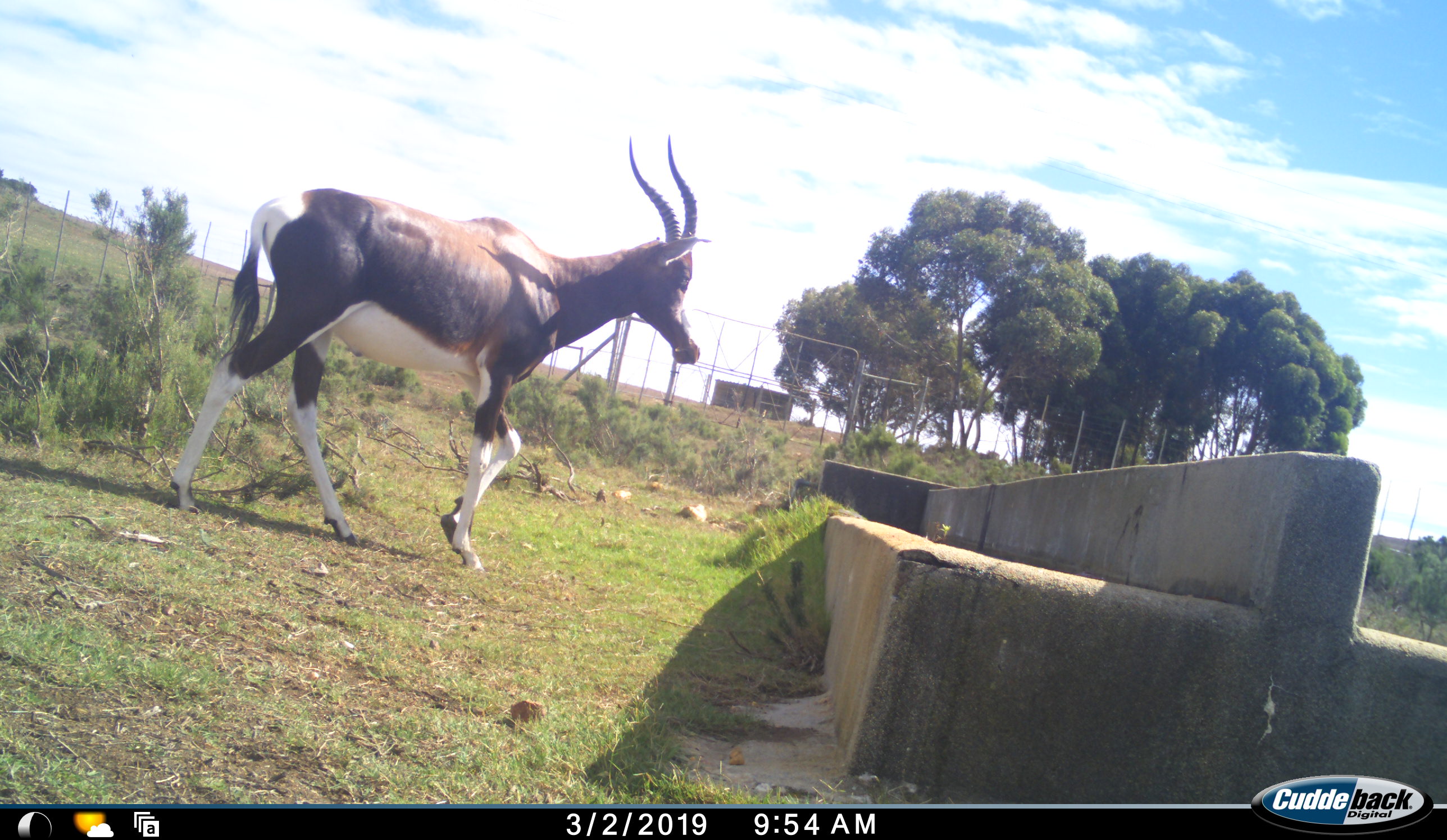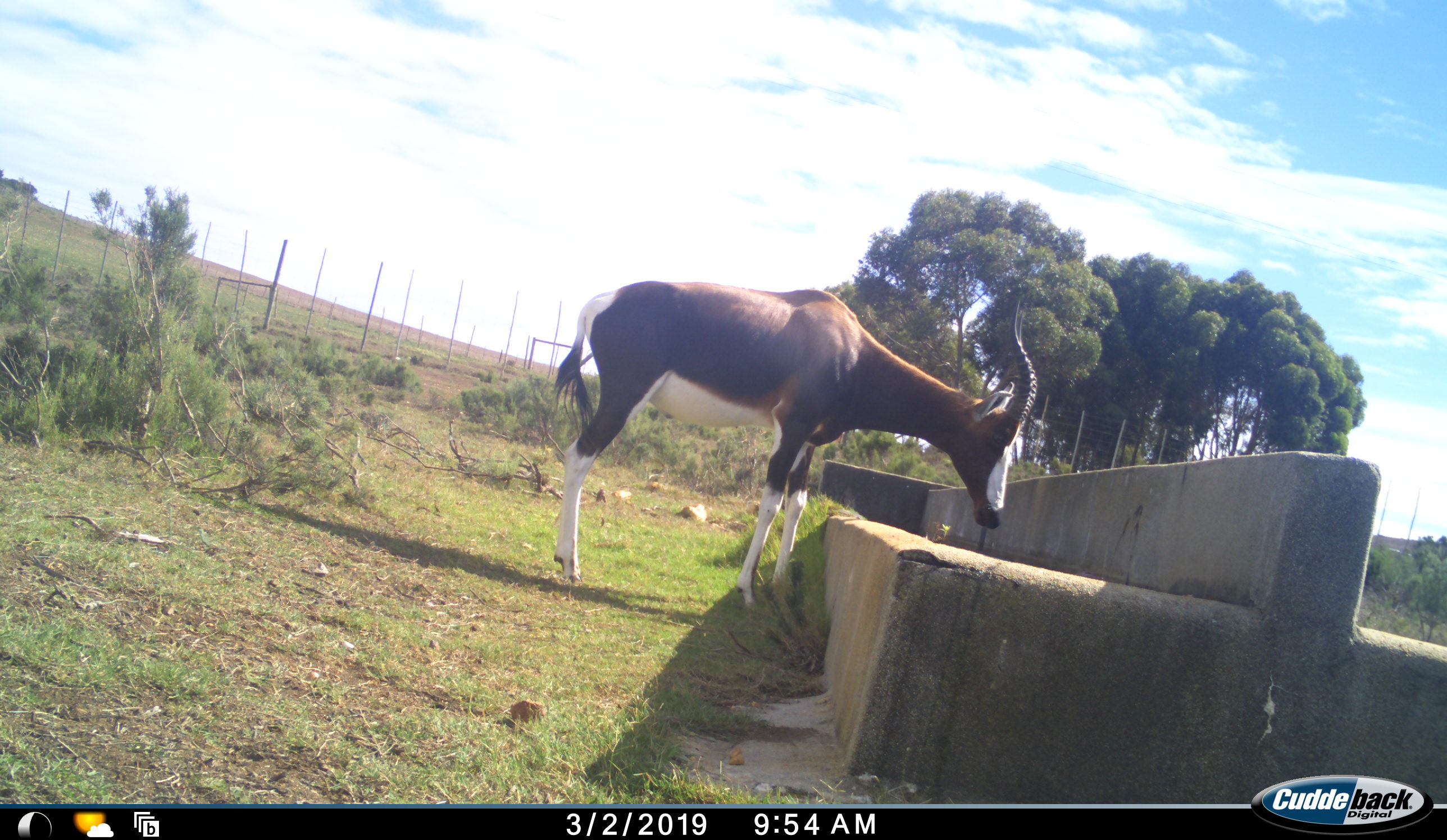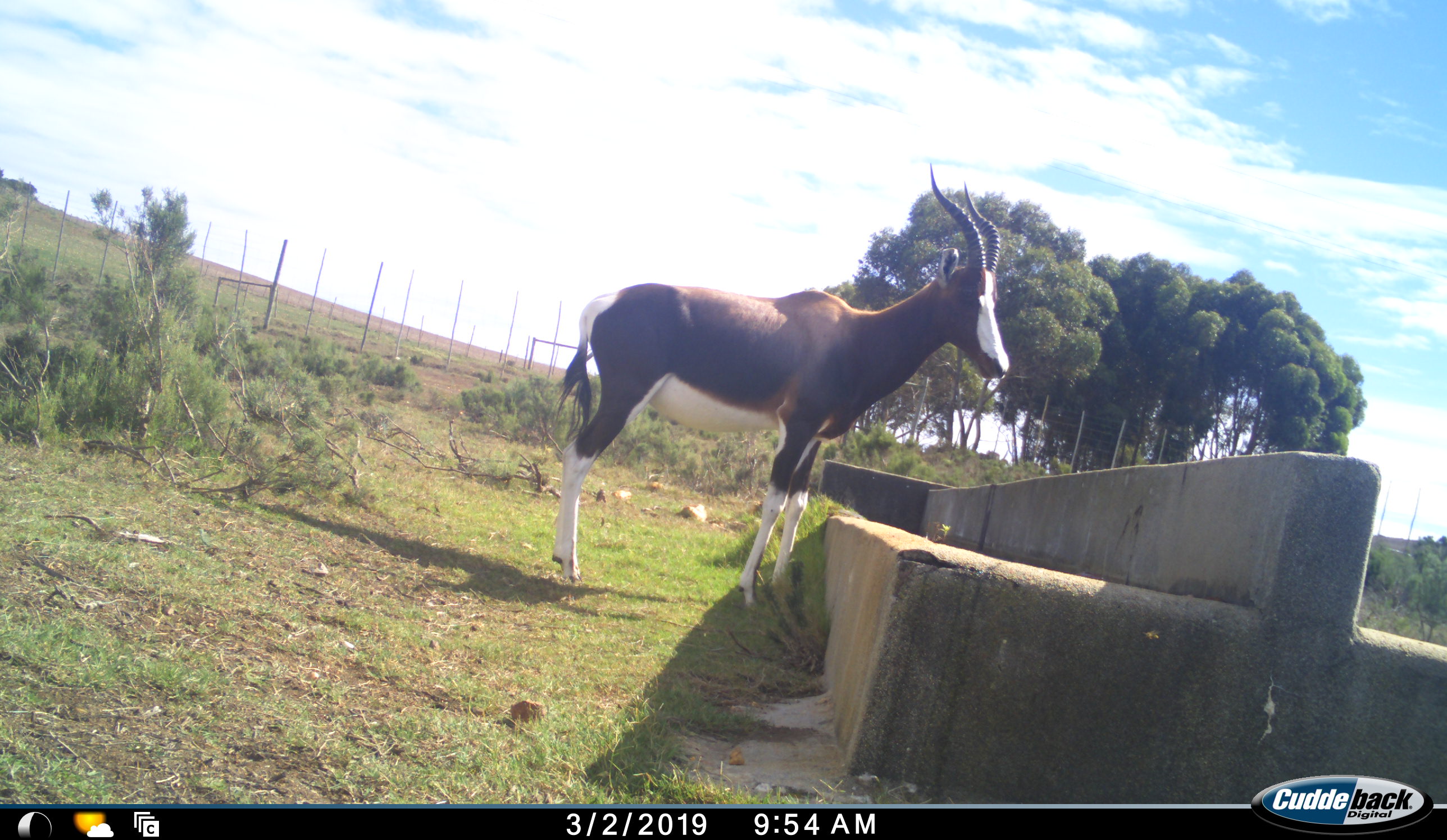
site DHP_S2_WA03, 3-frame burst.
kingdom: Animalia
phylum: Chordata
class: Mammalia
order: Artiodactyla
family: Bovidae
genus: Damaliscus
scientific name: Damaliscus pygargus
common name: bontebok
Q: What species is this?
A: Bontebok (Damaliscus pygargus).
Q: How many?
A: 1.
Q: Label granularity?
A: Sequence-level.